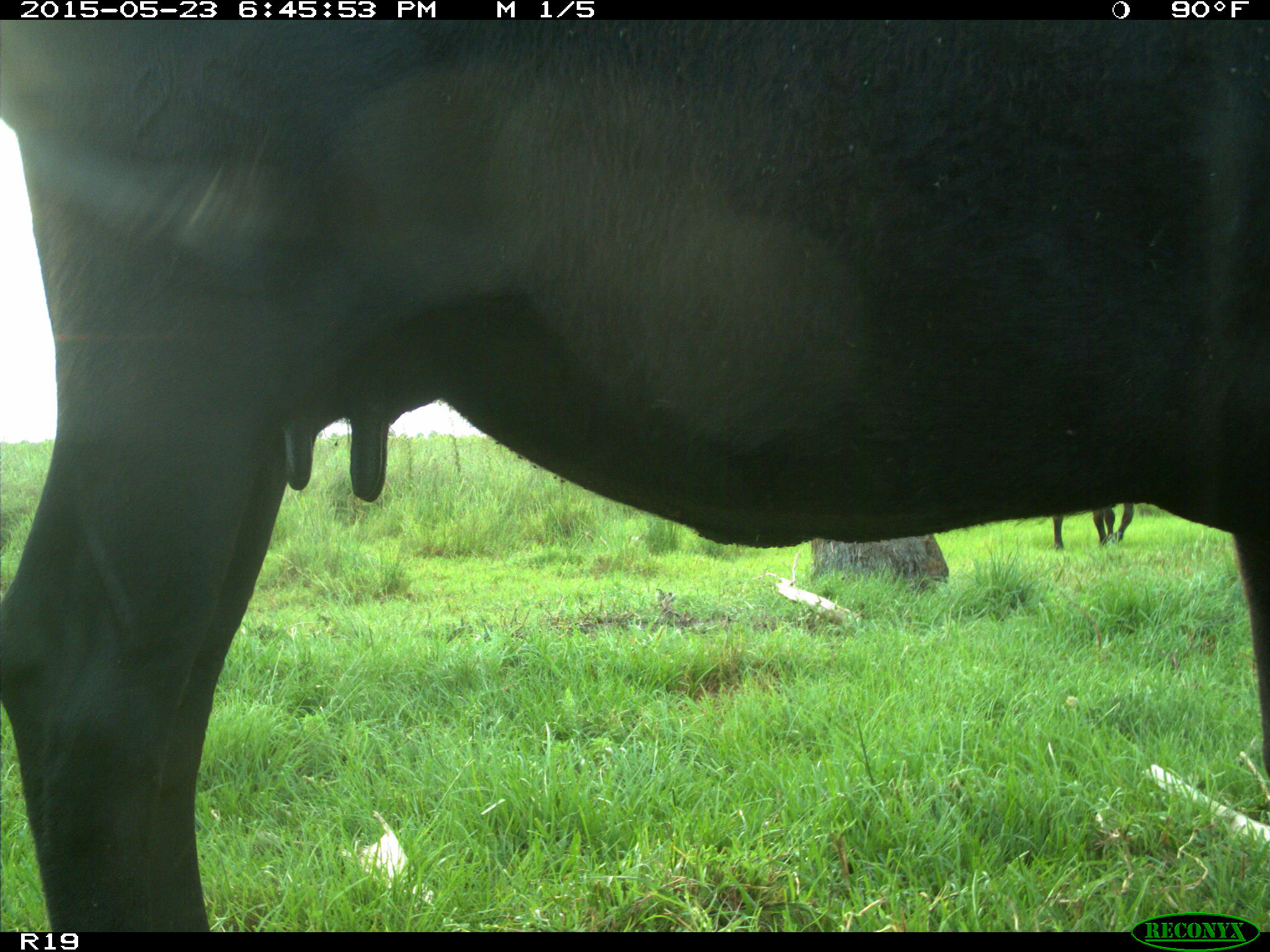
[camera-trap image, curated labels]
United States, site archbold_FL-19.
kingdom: Animalia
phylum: Chordata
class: Mammalia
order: Artiodactyla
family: Bovidae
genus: Bos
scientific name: Bos taurus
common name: domestic cow